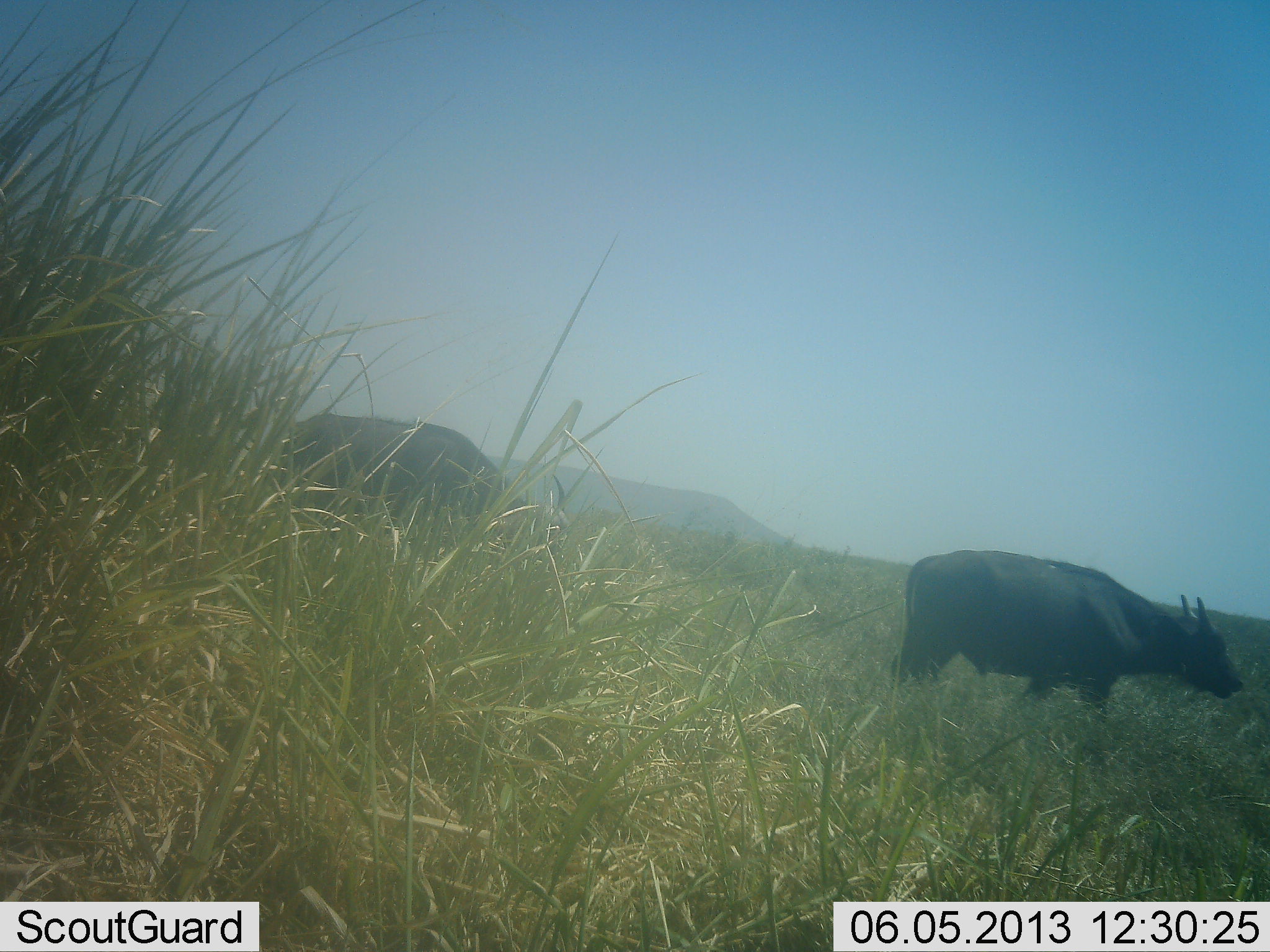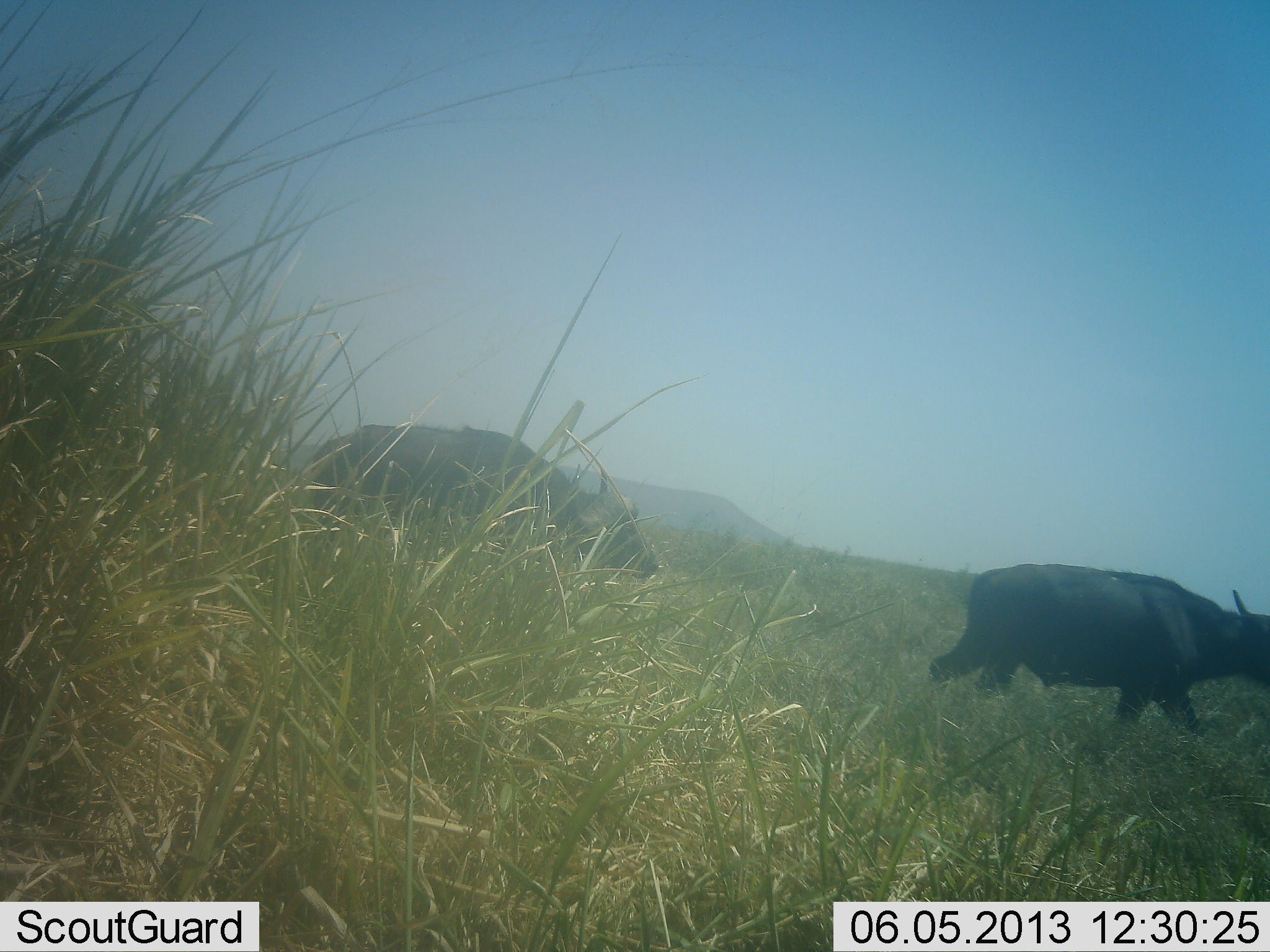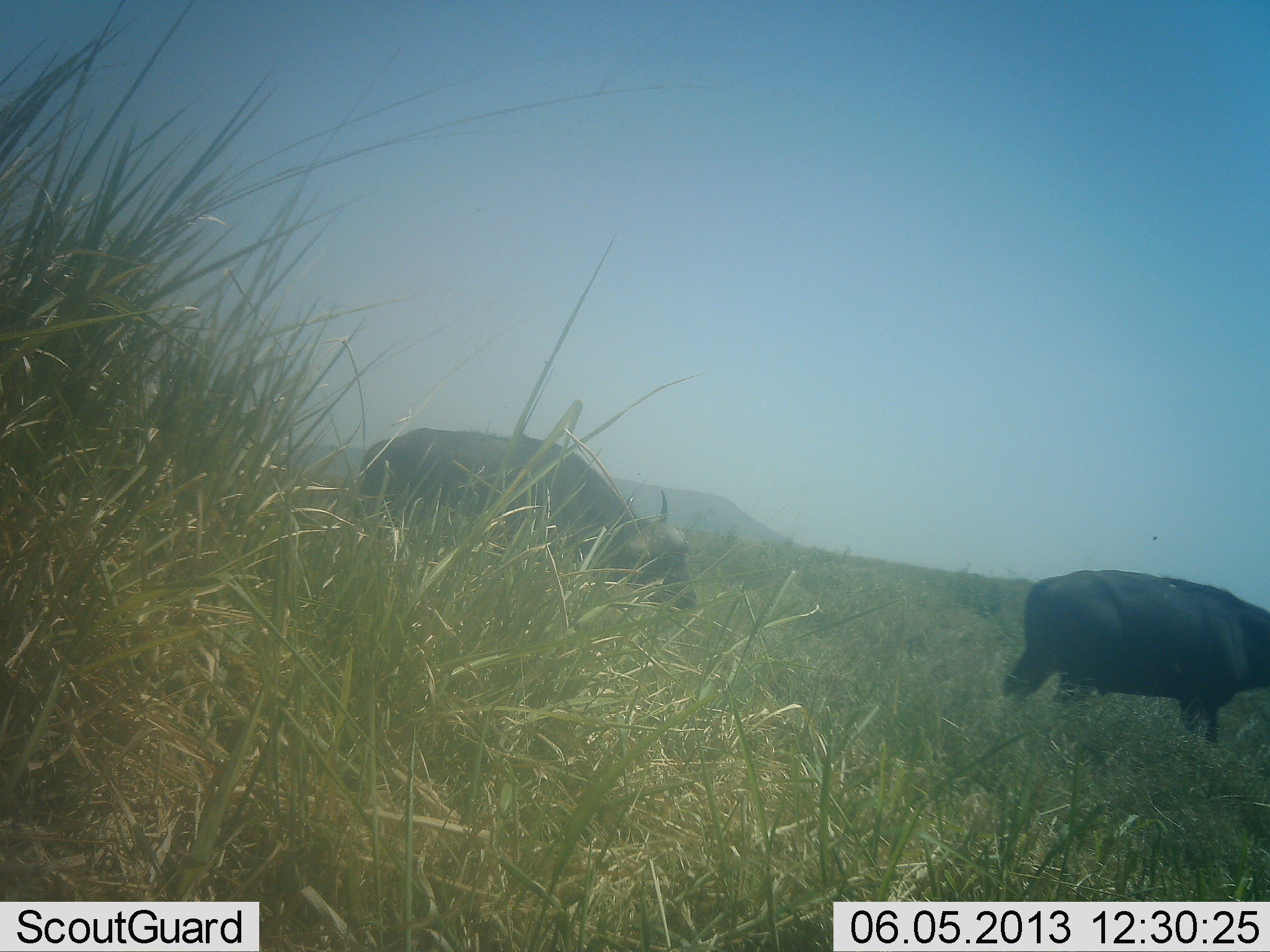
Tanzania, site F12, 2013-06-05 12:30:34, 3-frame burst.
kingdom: Animalia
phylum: Chordata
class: Mammalia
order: Artiodactyla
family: Bovidae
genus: Syncerus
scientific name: Syncerus caffer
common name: cape buffalo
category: buffalo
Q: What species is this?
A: Buffalo (cape buffalo) (Syncerus caffer).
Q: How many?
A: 2.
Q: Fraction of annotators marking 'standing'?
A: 0%.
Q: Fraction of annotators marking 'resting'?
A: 0%.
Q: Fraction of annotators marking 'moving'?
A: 100%.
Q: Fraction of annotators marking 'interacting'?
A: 0%.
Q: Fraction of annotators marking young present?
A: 0%.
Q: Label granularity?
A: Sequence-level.